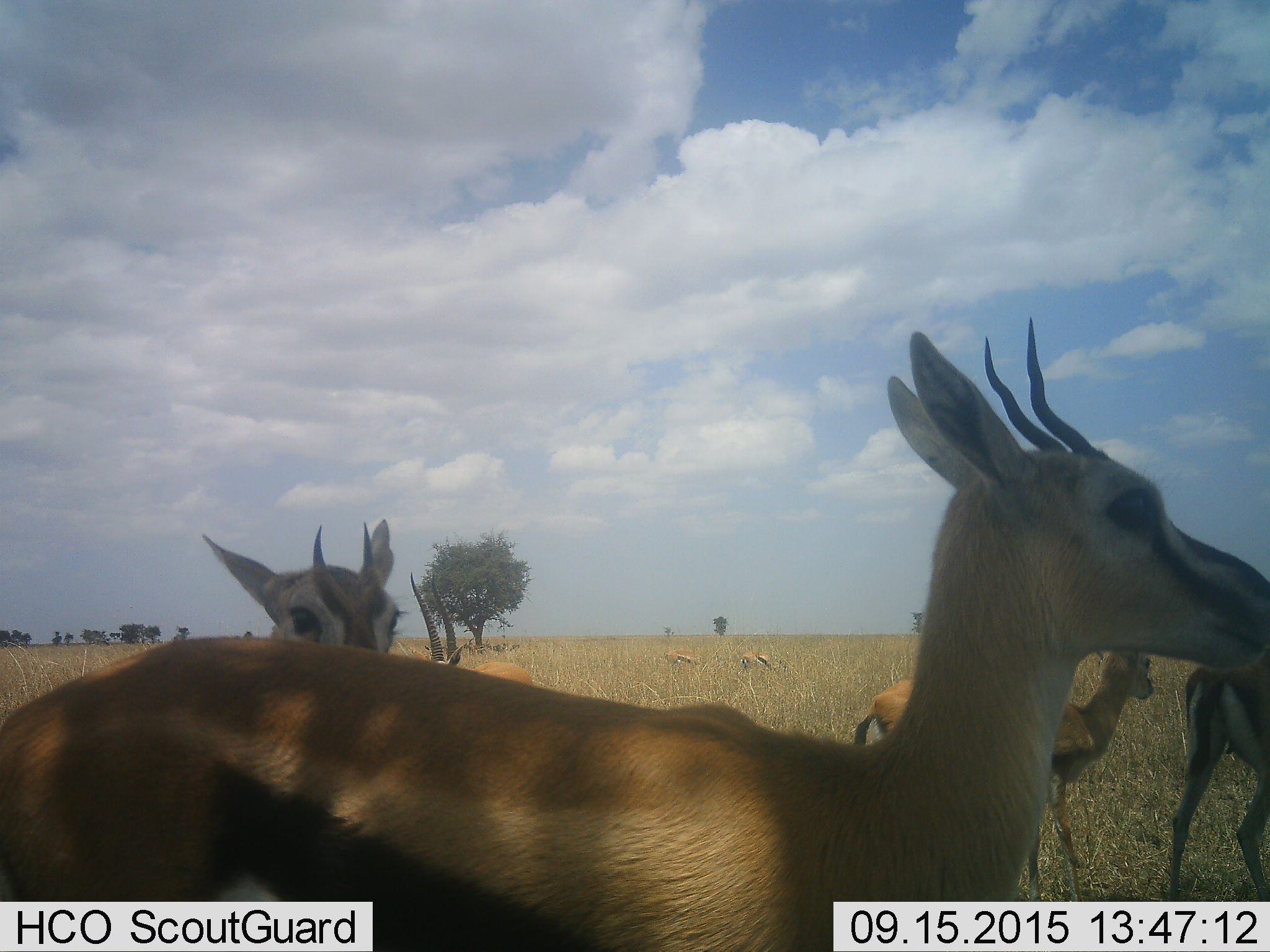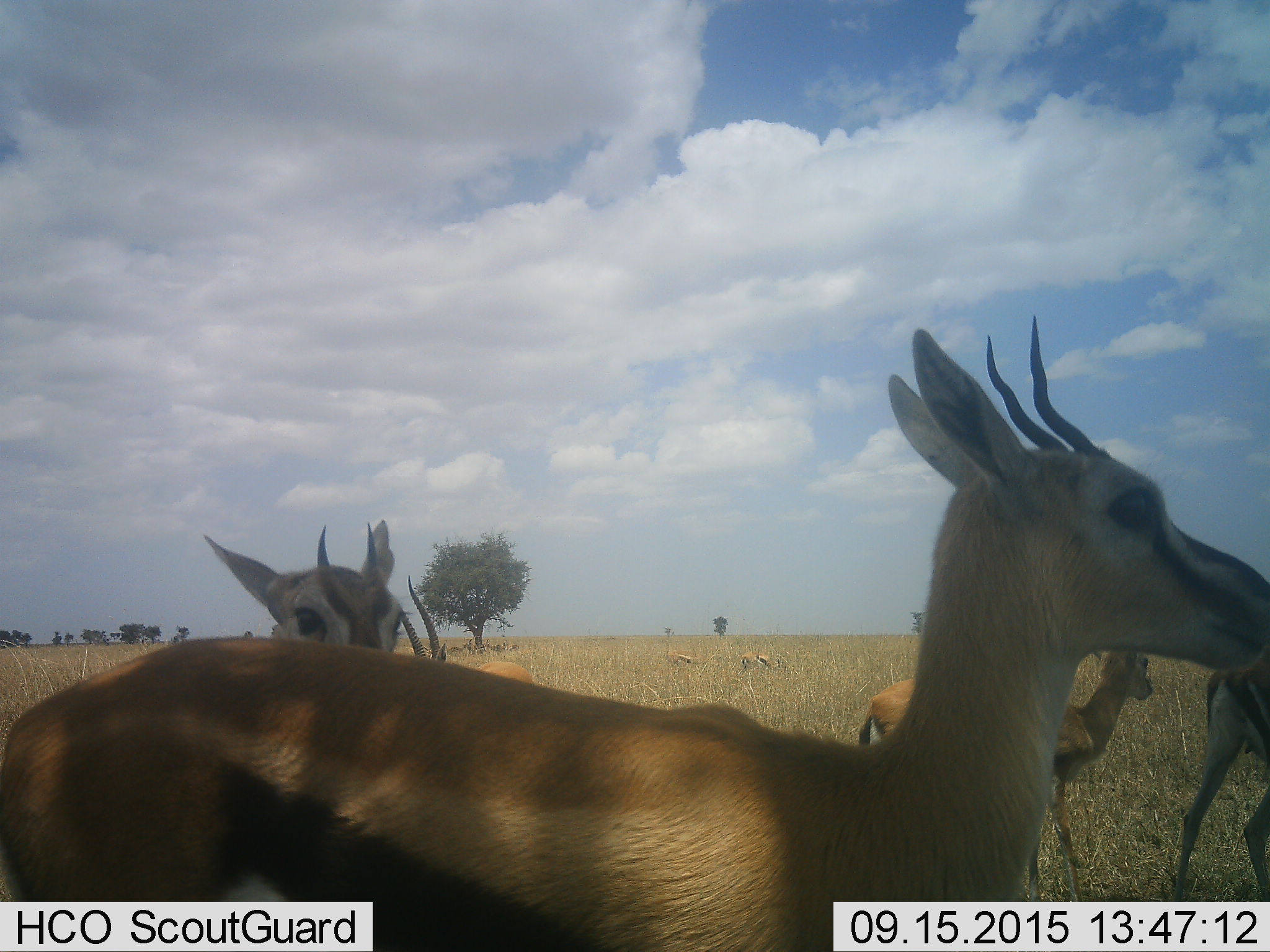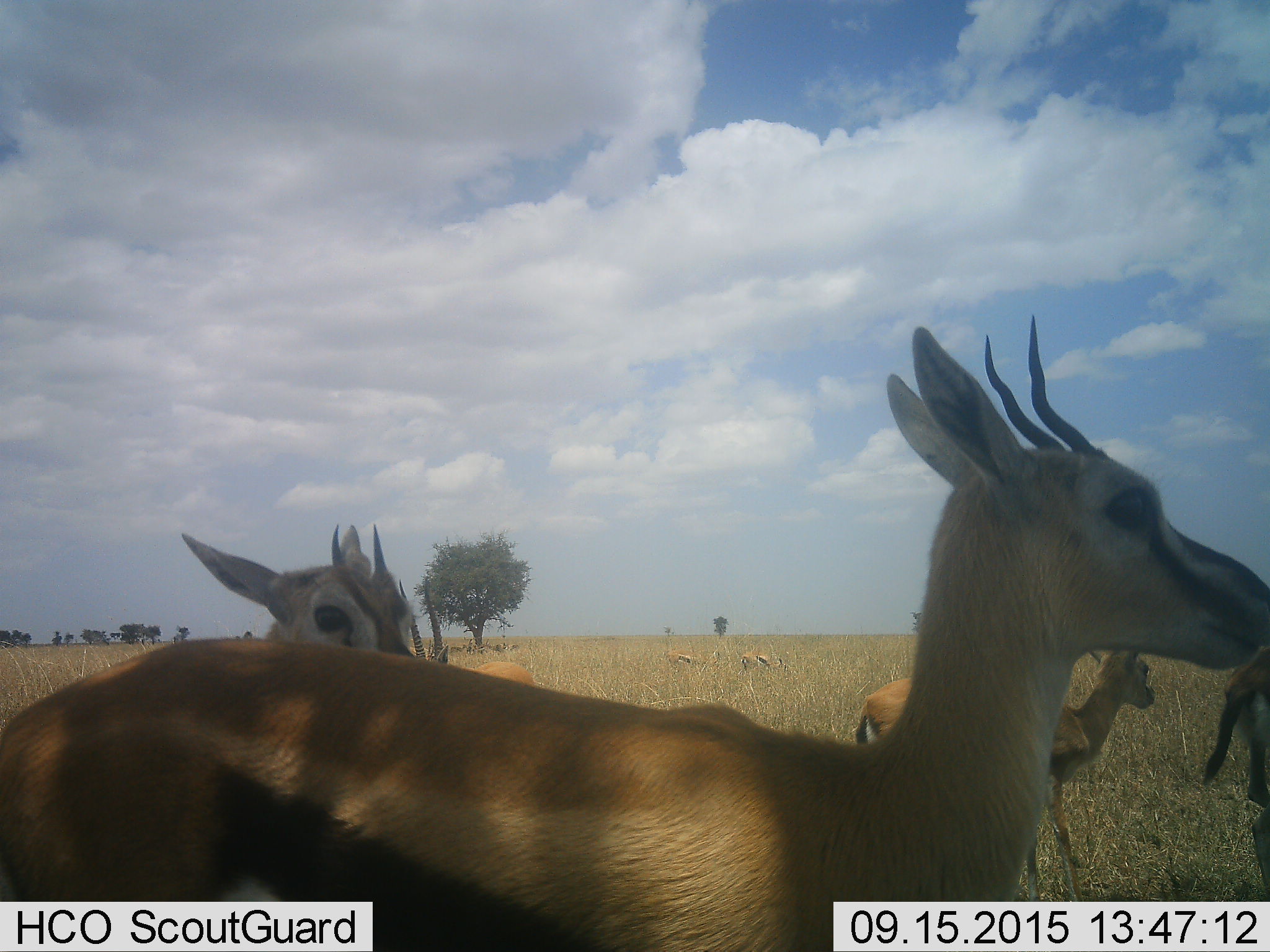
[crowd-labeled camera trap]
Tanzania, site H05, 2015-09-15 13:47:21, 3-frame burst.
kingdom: Animalia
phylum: Chordata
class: Mammalia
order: Artiodactyla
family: Bovidae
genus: Eudorcas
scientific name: Eudorcas thomsonii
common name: thomson's gazelle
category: gazellethomsons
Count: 8.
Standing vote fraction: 100%.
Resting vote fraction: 14%.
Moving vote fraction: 29%.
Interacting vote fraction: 0%.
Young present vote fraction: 29%.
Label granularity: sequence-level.